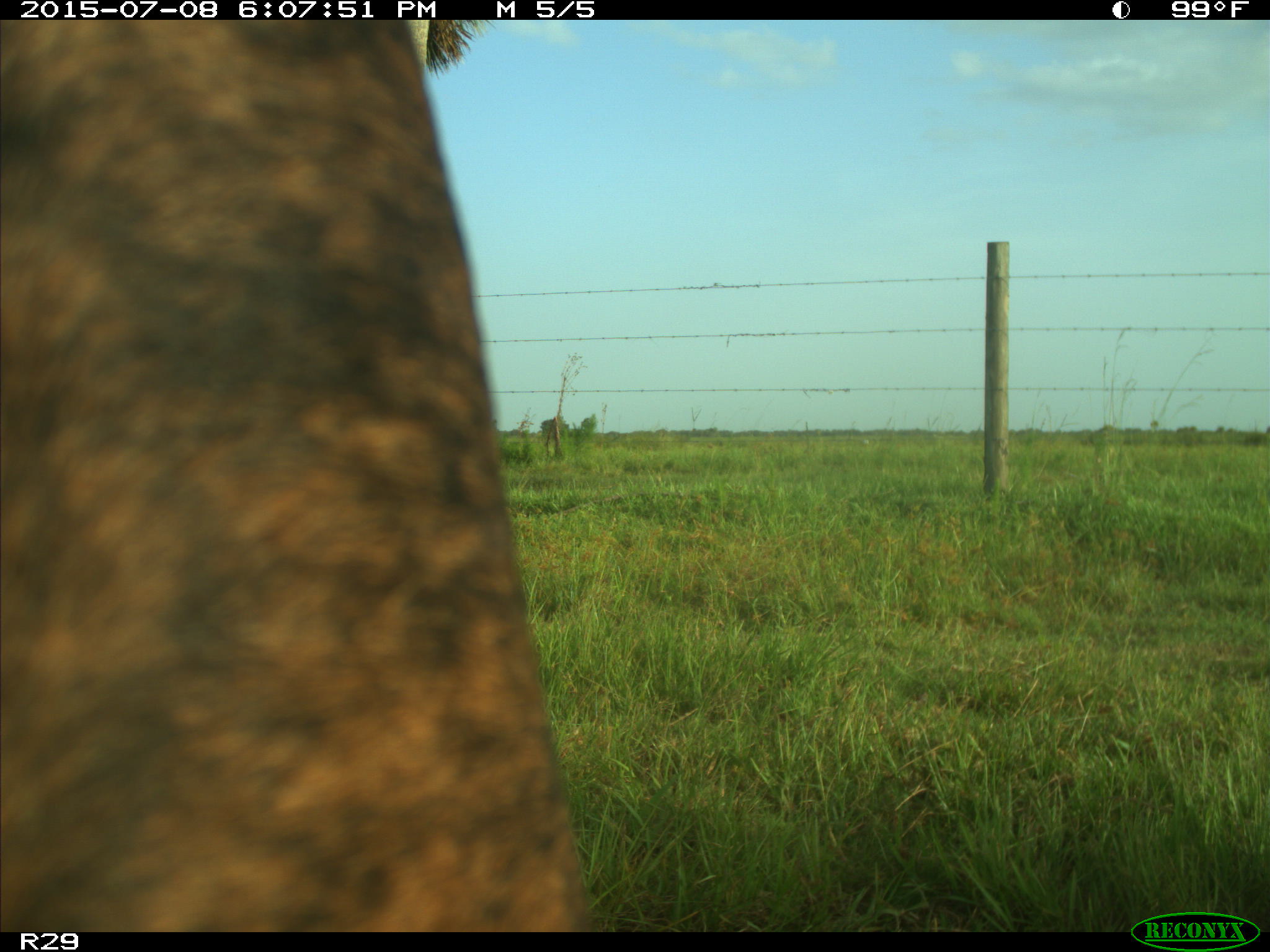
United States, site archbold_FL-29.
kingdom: Animalia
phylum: Chordata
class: Mammalia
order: Artiodactyla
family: Bovidae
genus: Bos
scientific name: Bos taurus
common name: domestic cow